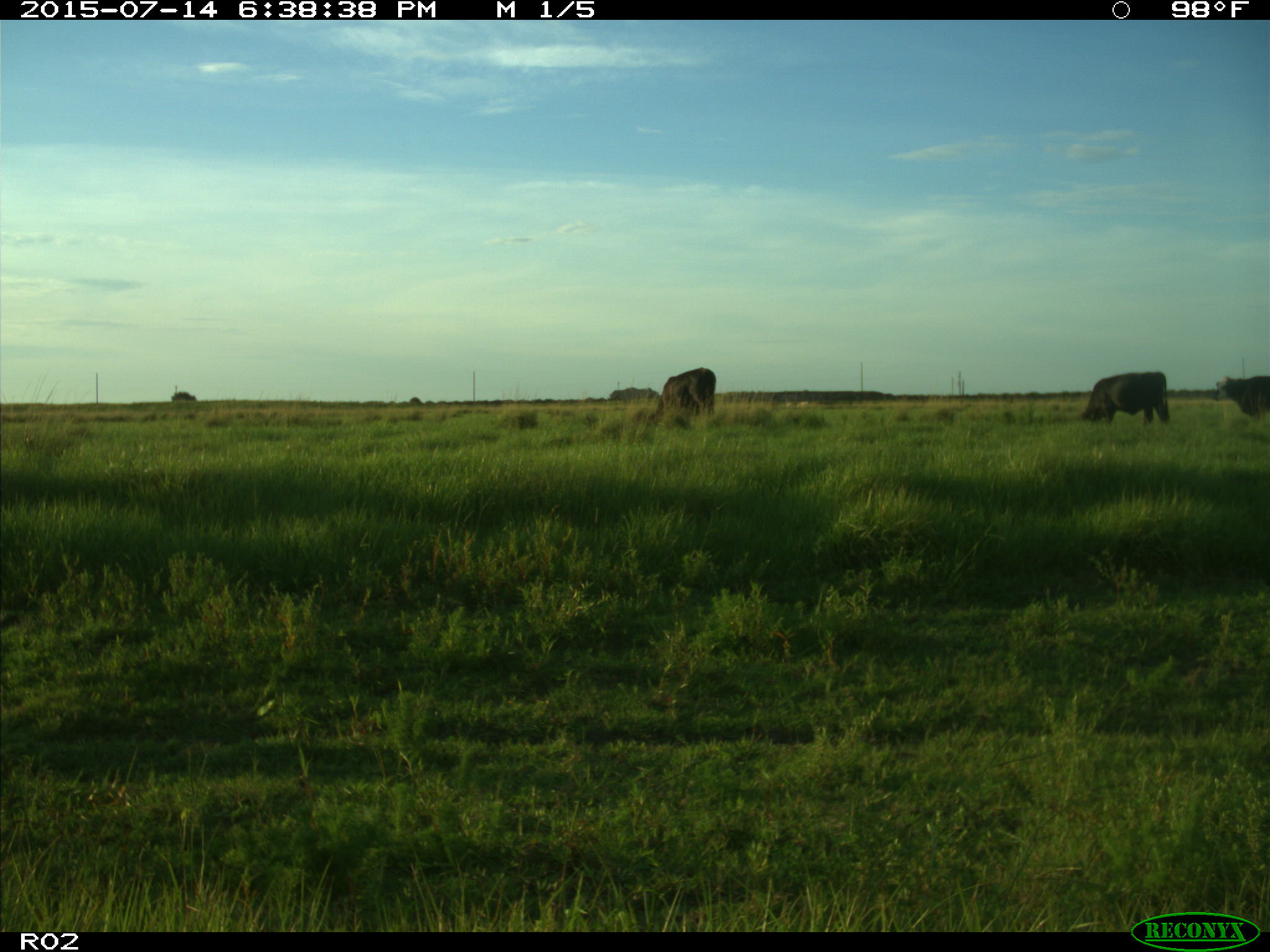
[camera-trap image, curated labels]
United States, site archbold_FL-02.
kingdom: Animalia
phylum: Chordata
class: Mammalia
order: Artiodactyla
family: Bovidae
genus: Bos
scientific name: Bos taurus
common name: domestic cow